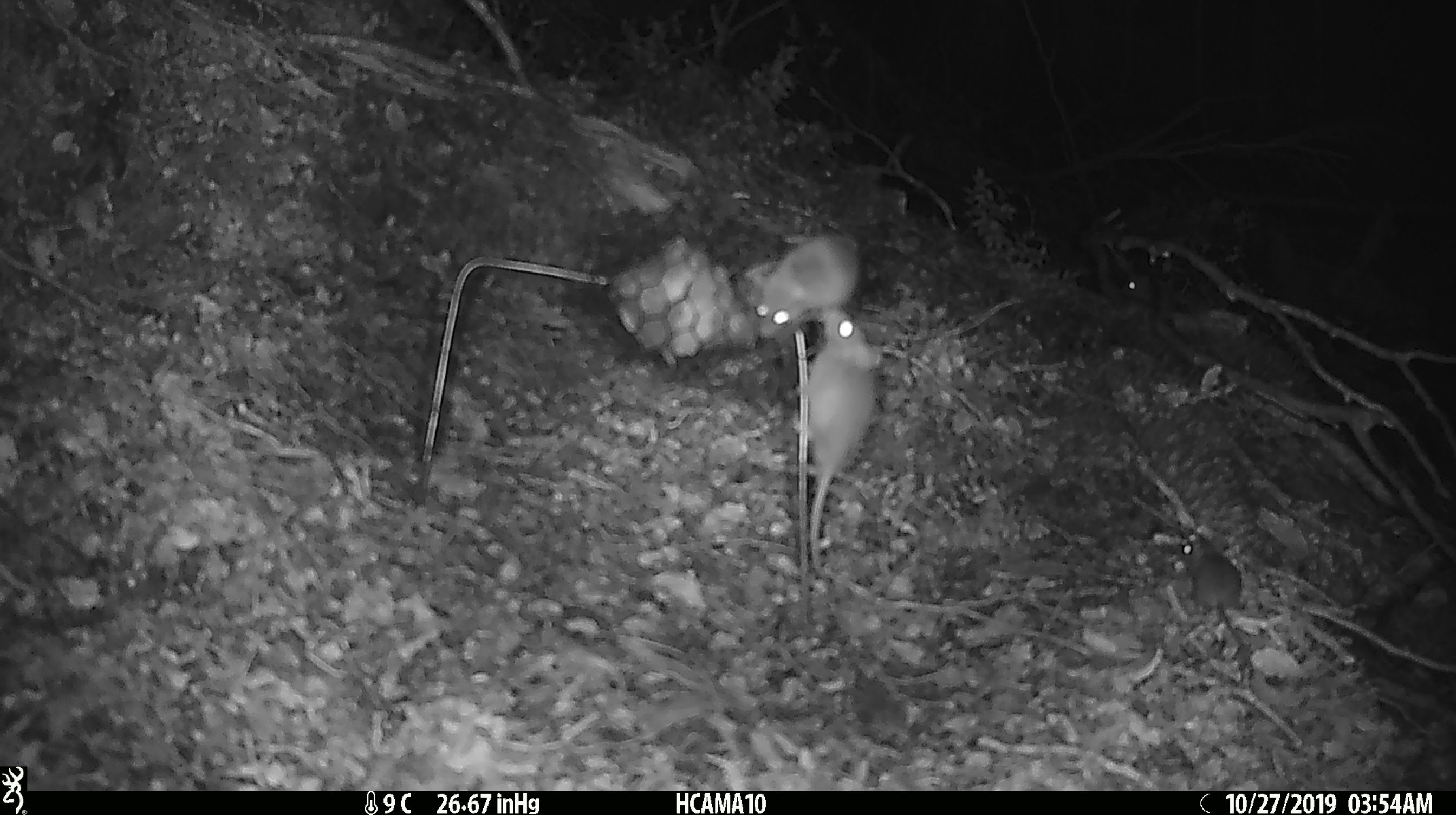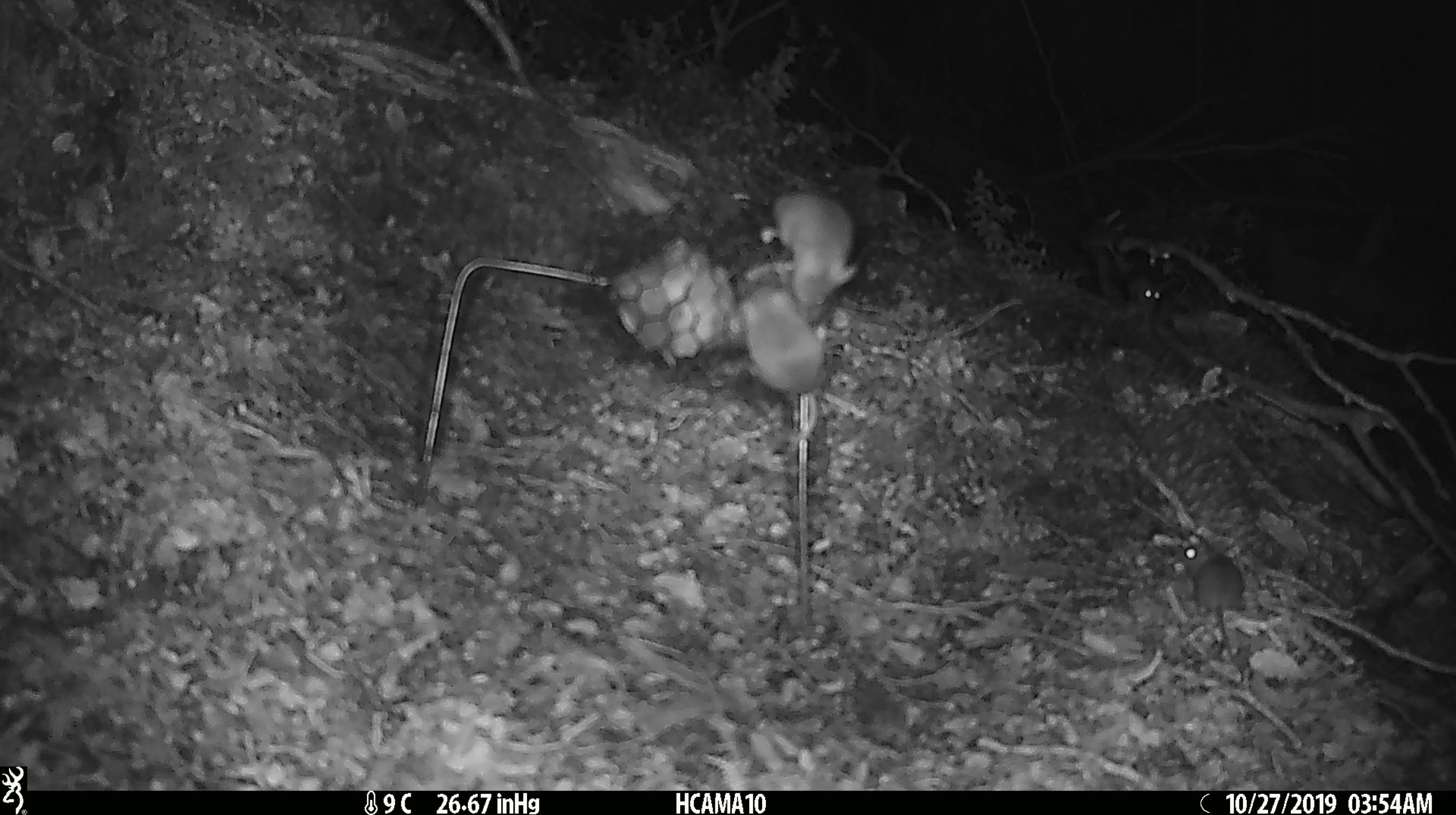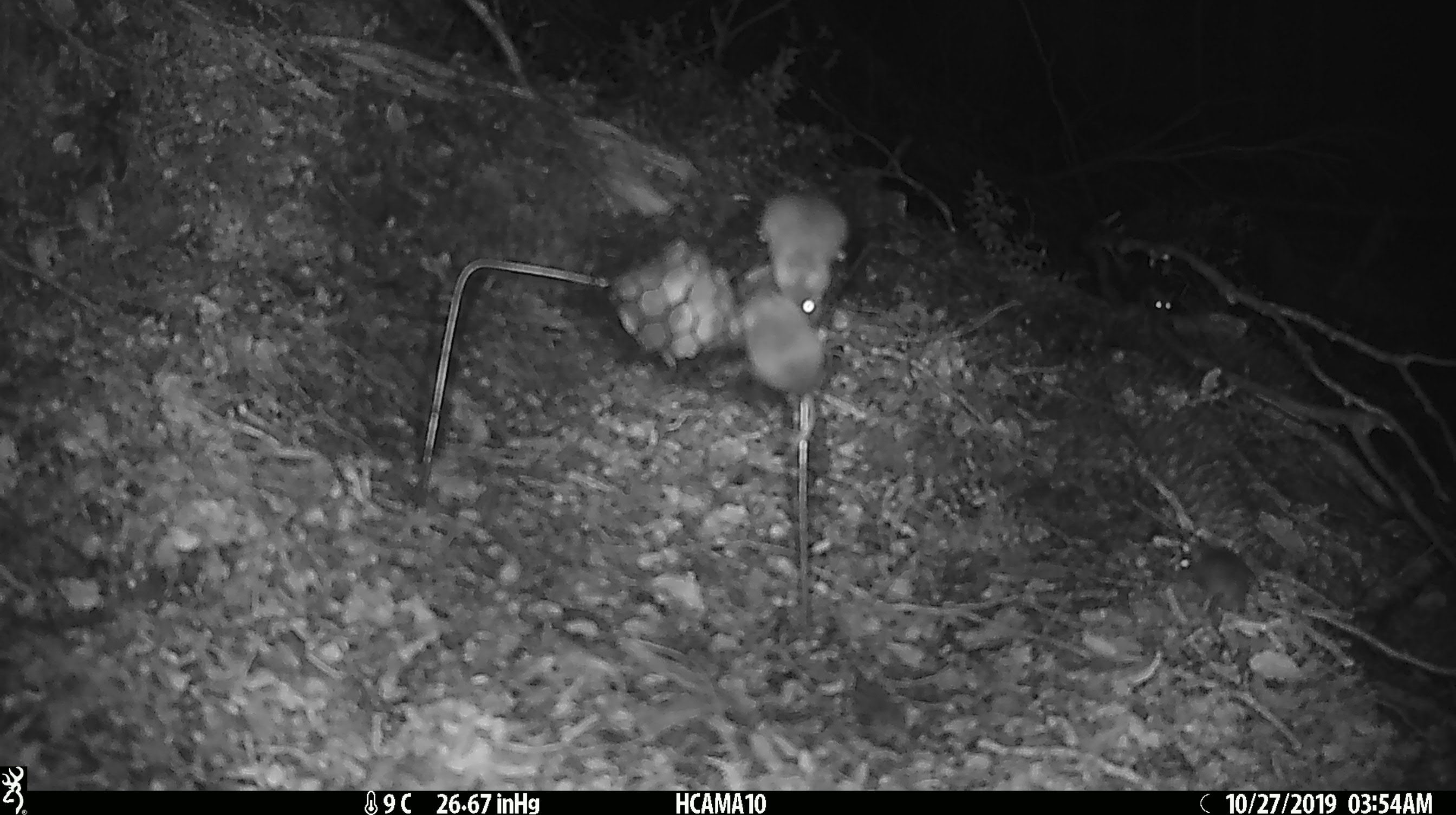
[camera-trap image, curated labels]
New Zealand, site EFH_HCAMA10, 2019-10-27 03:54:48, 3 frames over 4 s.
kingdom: Animalia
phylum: Chordata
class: Mammalia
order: Rodentia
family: Muridae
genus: Mus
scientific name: Mus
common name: mouse